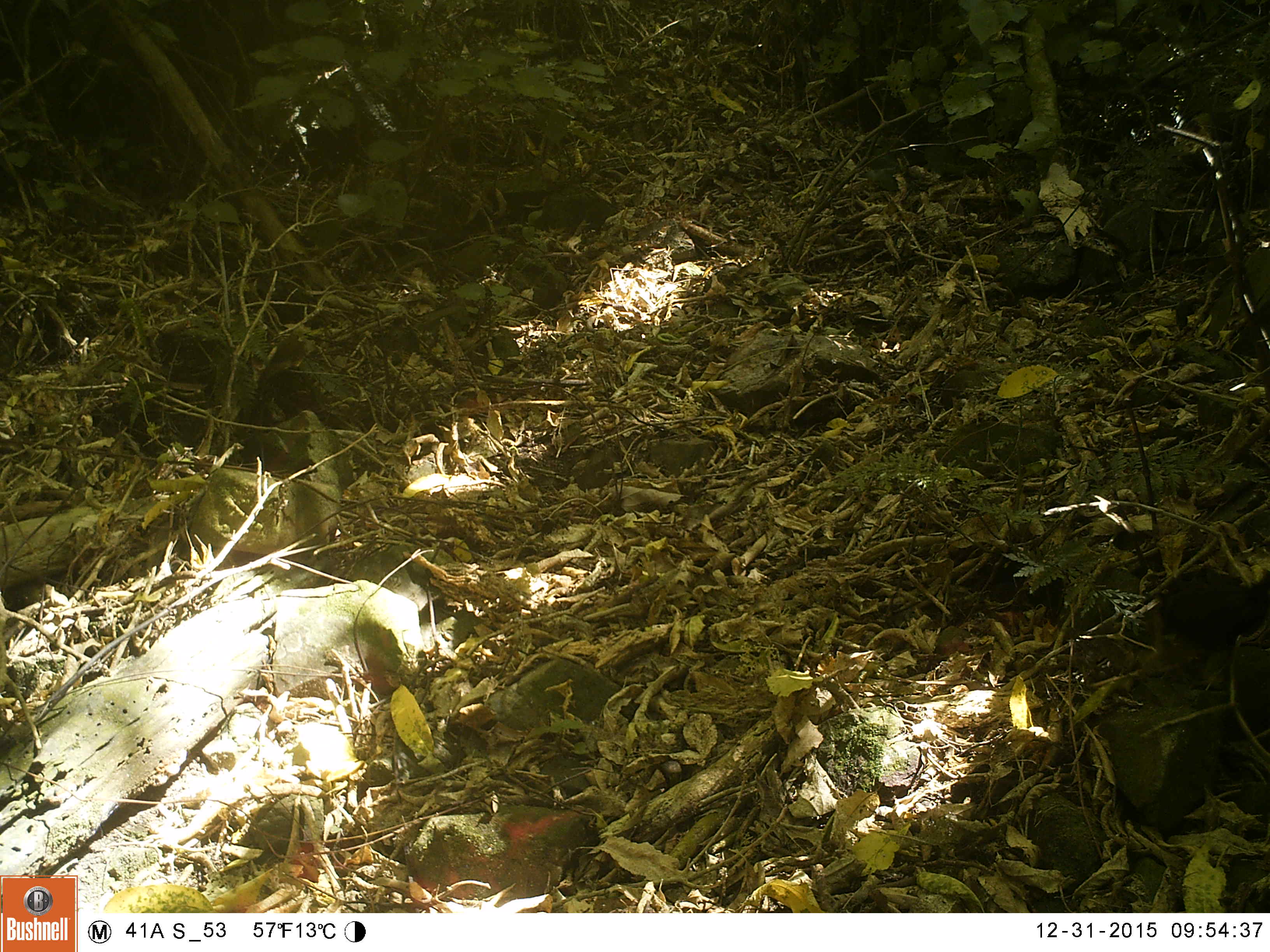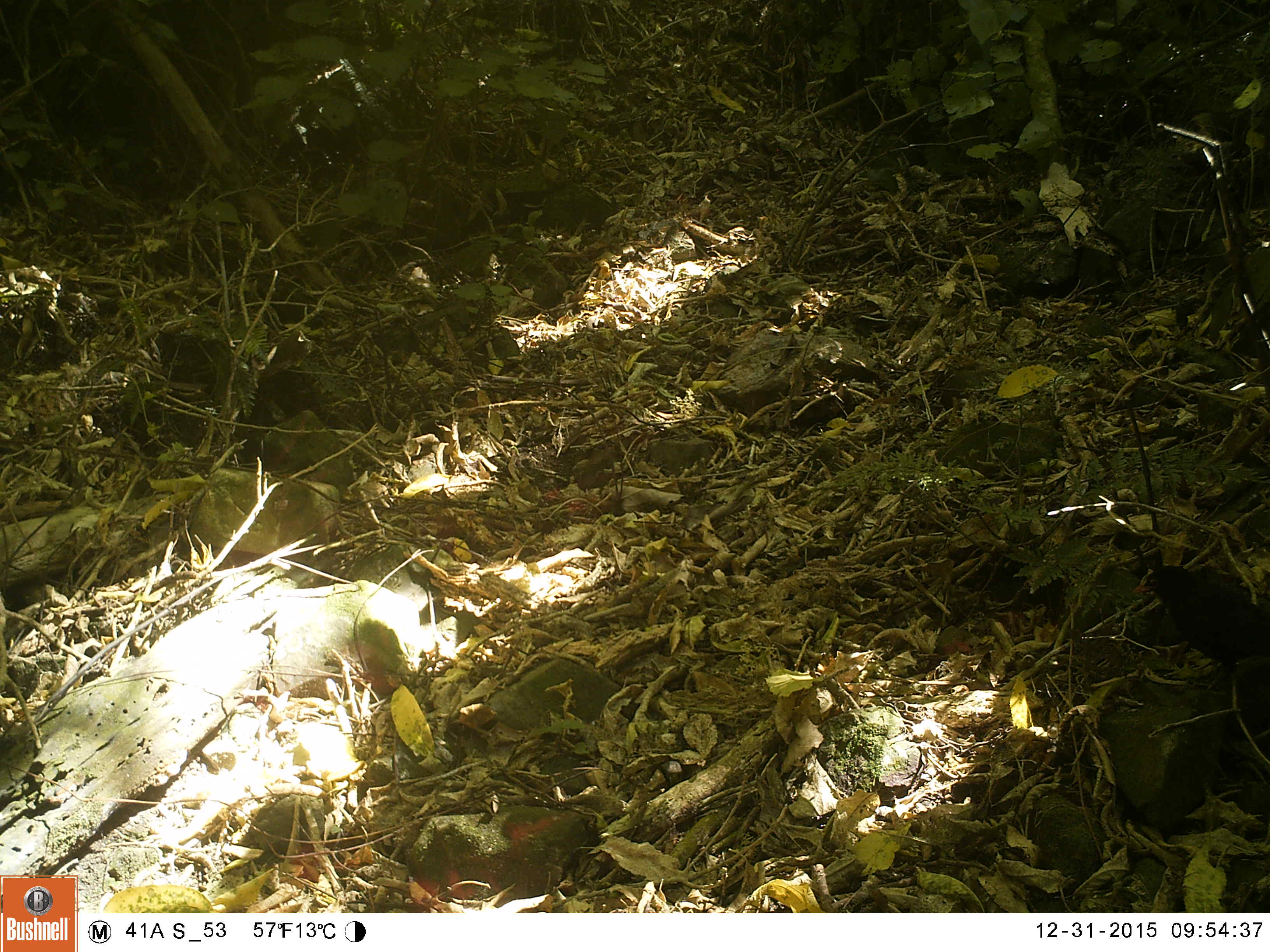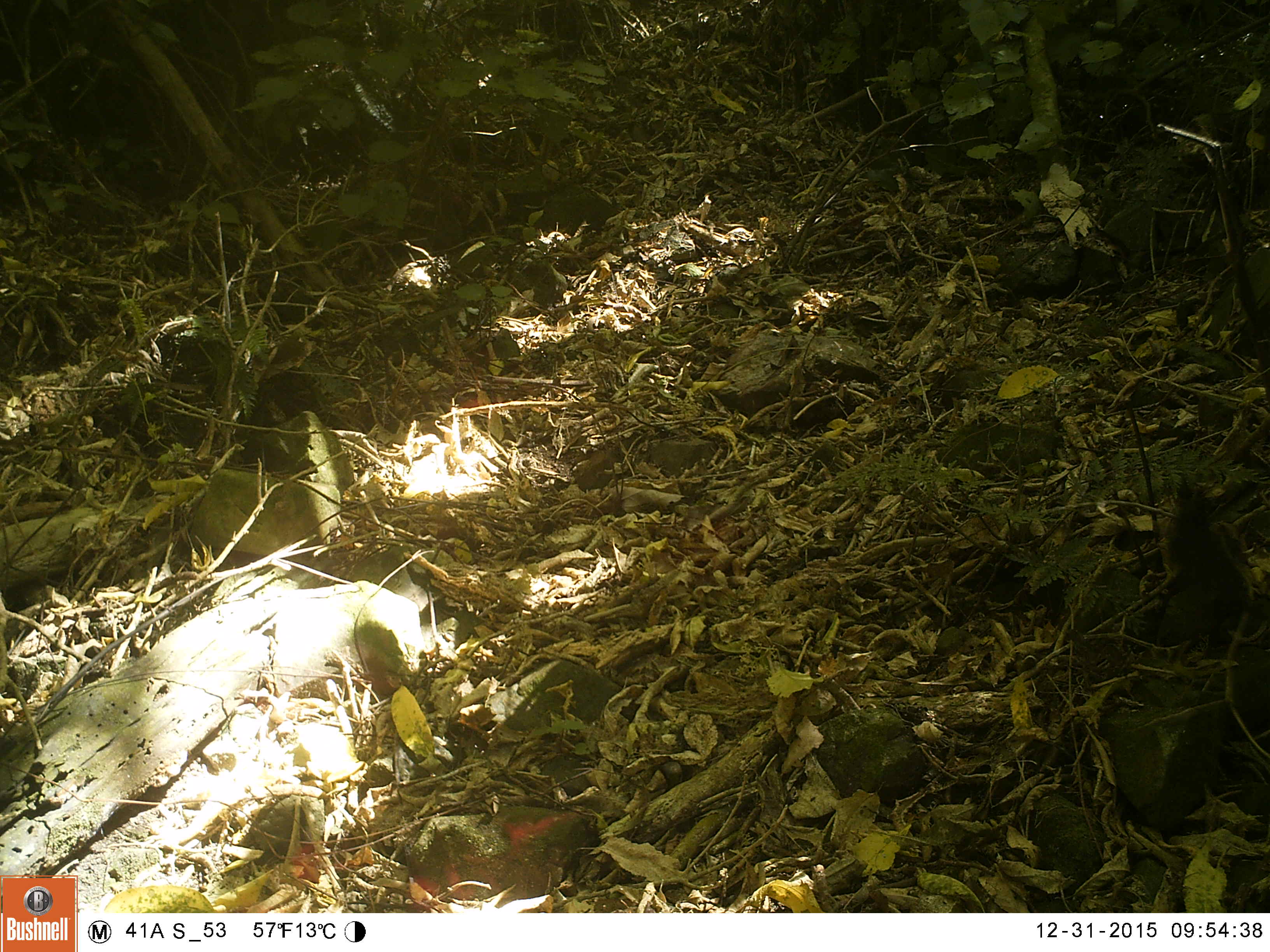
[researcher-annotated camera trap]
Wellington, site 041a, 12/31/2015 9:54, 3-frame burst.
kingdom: Animalia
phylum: Chordata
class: Aves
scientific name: Aves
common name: bird